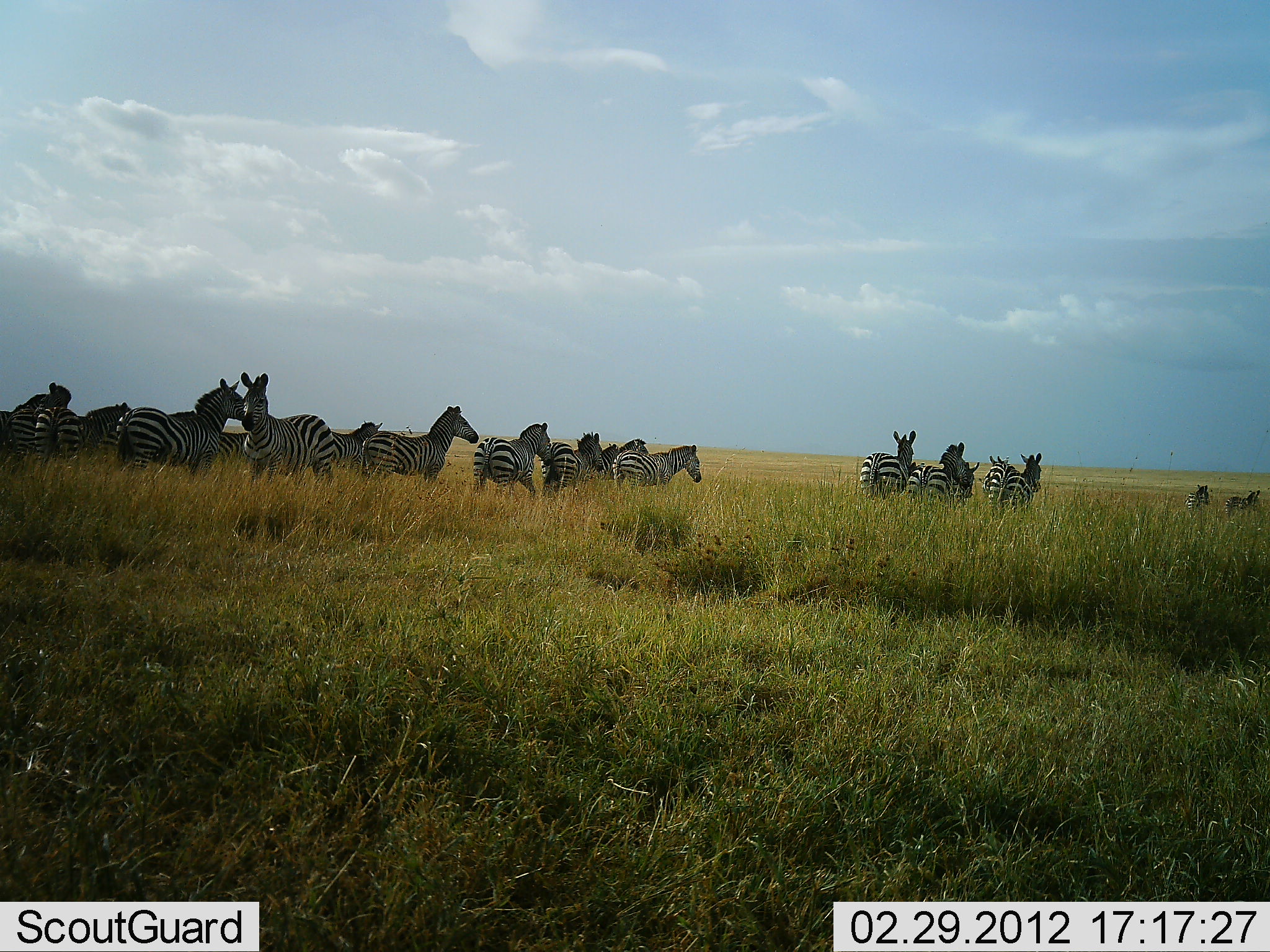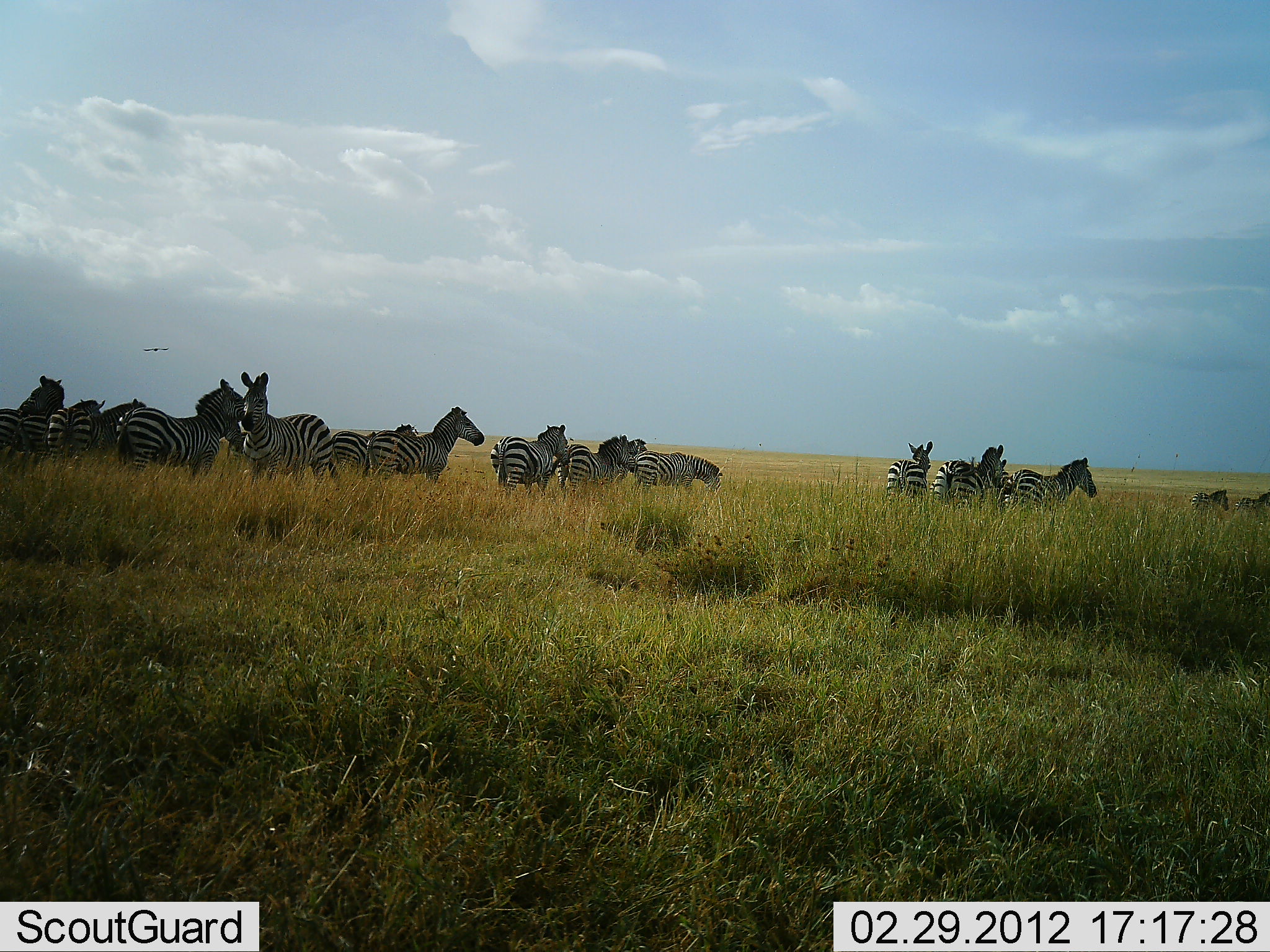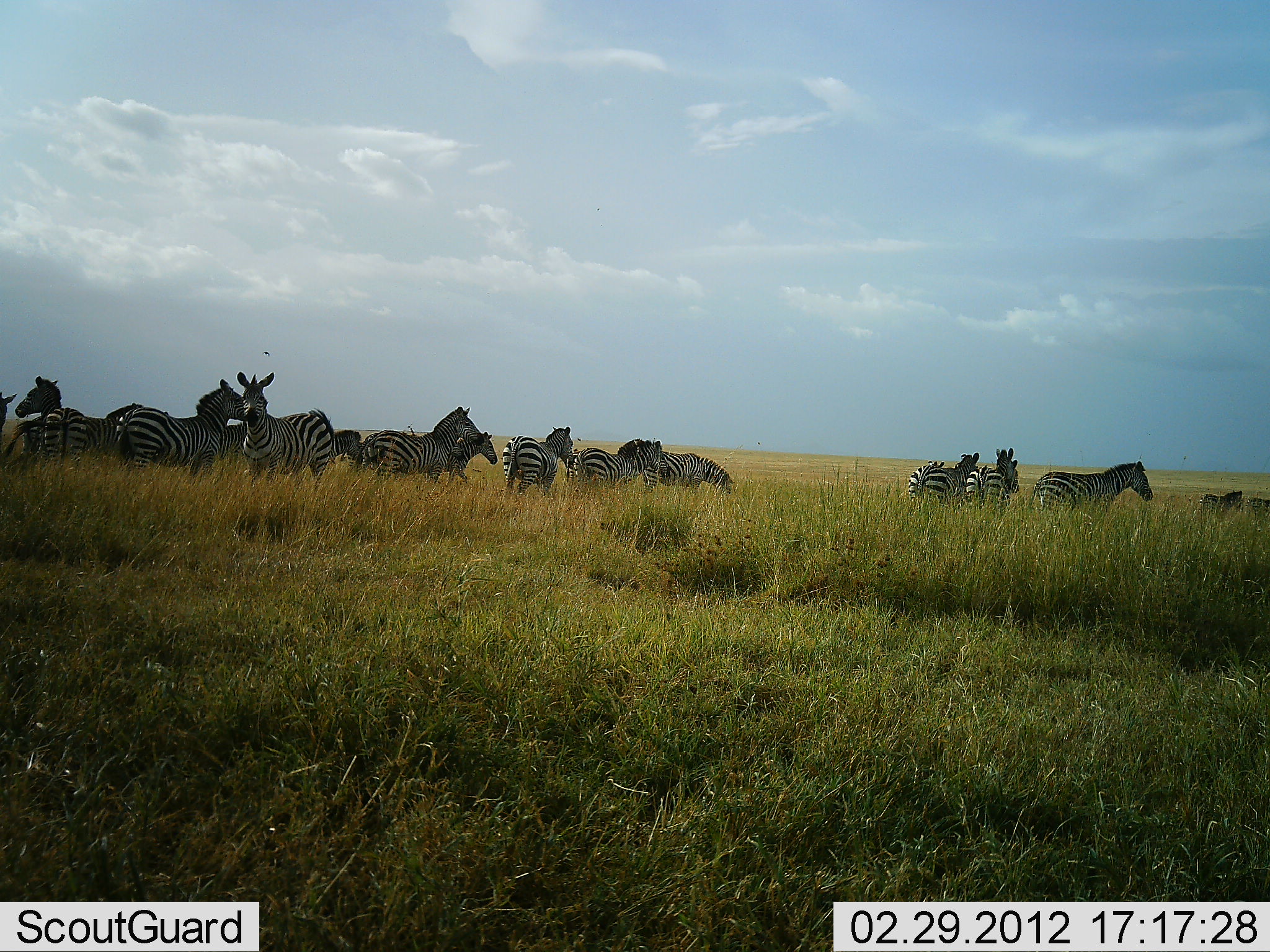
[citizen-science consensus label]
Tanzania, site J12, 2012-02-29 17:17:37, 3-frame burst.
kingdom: Animalia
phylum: Chordata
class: Mammalia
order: Perissodactyla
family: Equidae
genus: Equus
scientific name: Equus quagga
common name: plains zebra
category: zebra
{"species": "zebra (plains zebra) (Equus quagga)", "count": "11-50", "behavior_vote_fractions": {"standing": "60%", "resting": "0%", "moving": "90%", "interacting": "15%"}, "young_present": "5%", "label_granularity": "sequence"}